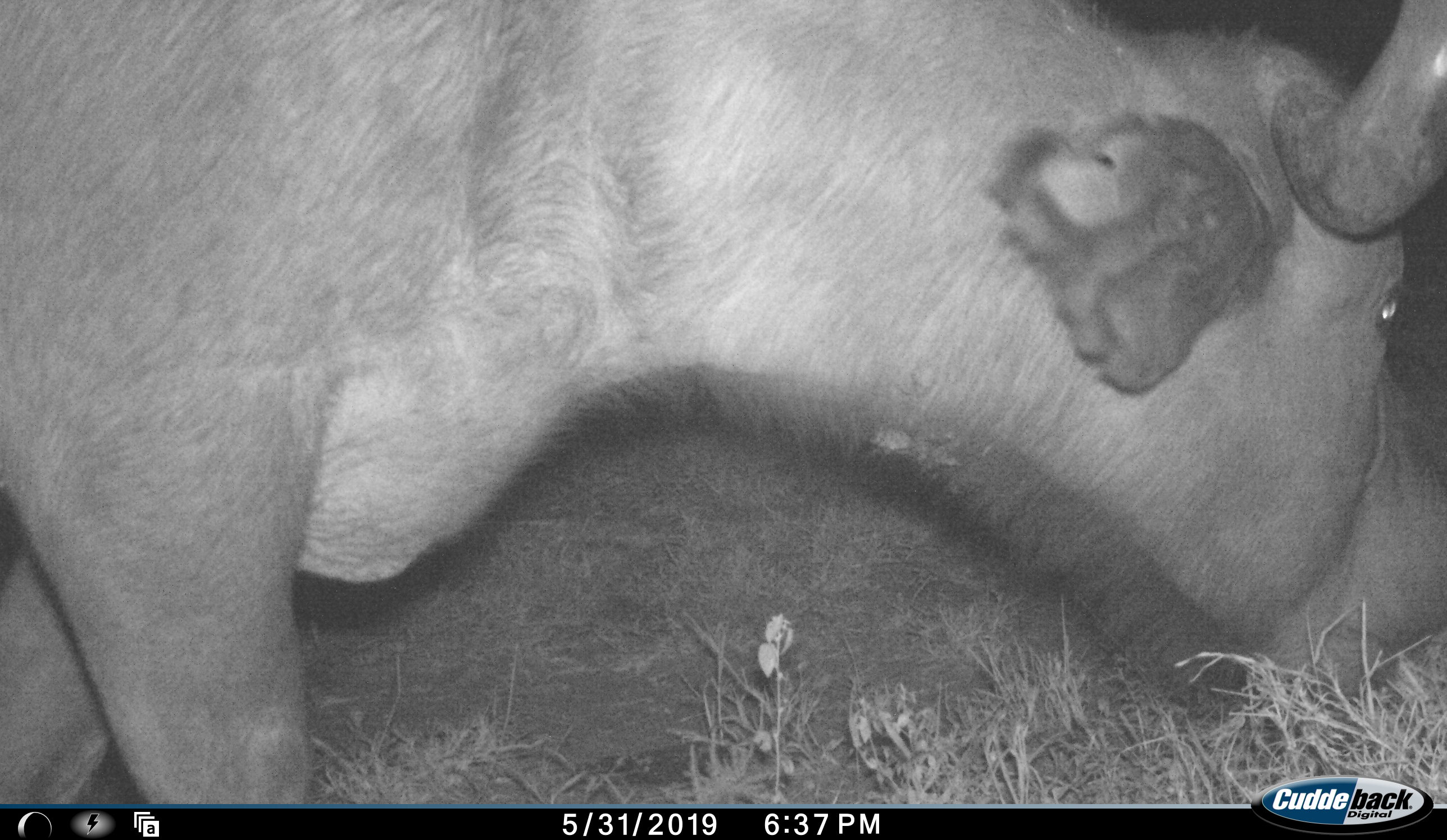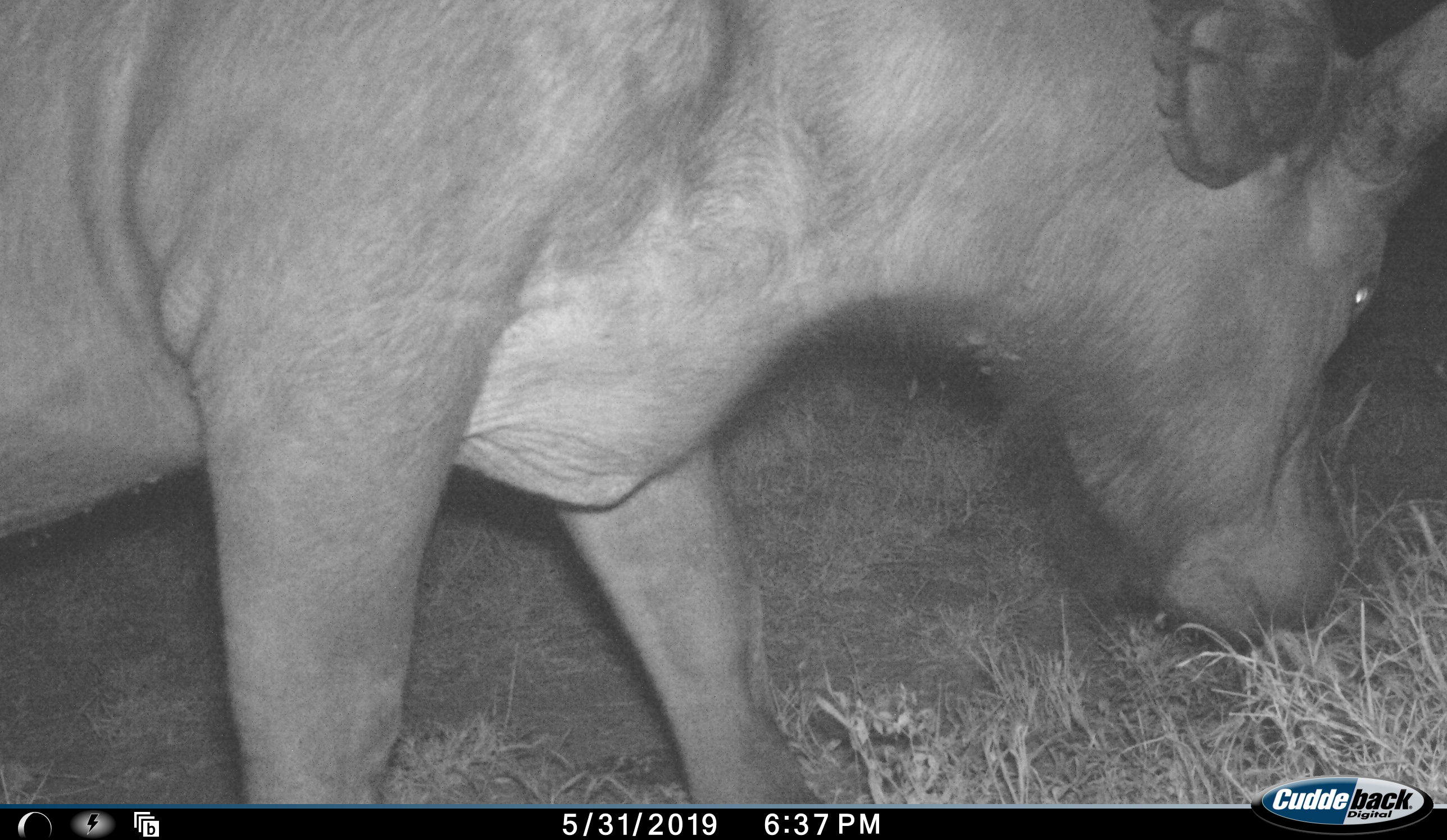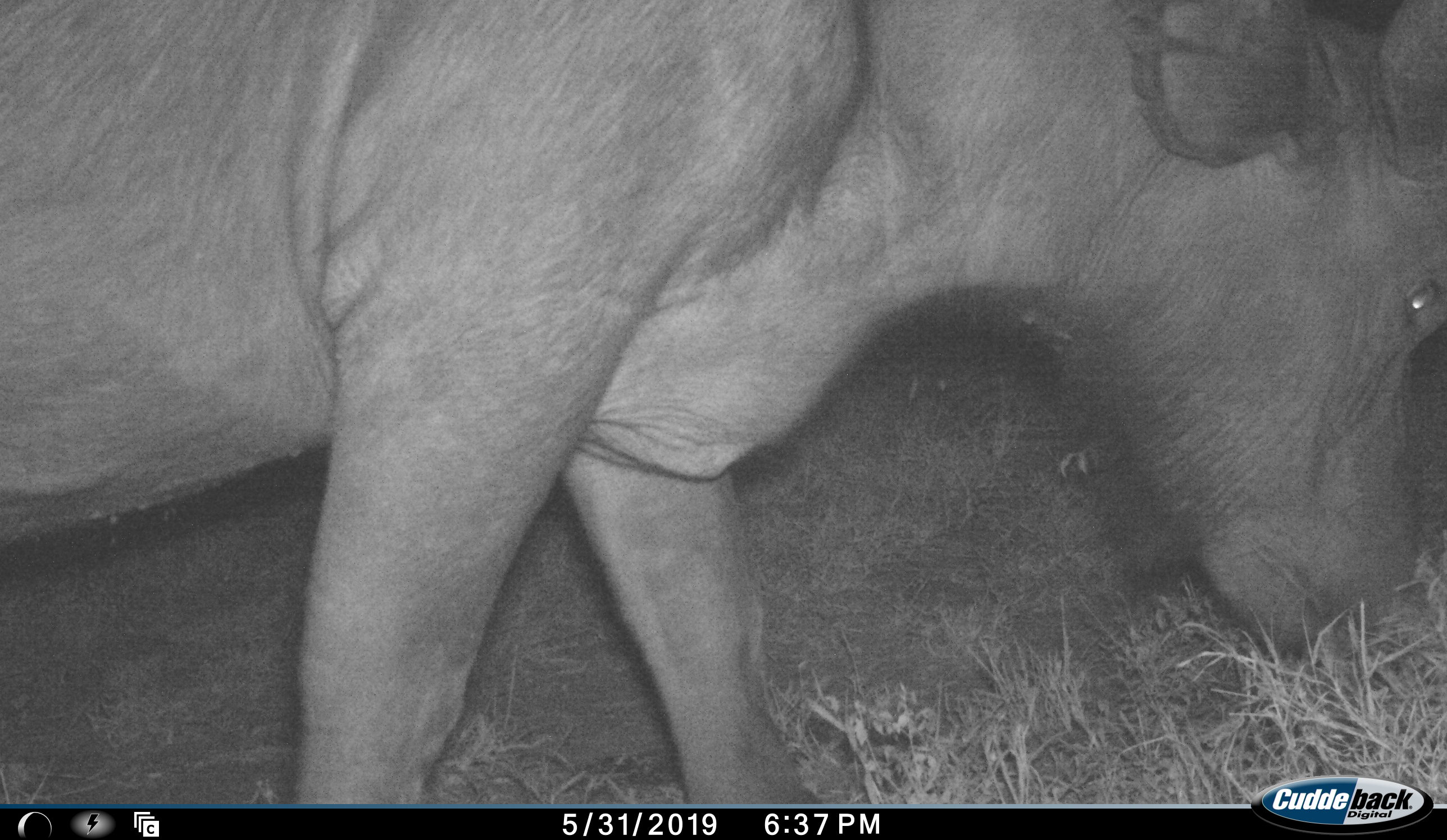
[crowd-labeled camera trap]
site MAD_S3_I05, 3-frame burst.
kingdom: Animalia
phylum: Chordata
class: Mammalia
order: Artiodactyla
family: Bovidae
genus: Syncerus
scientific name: Syncerus caffer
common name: african buffalo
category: buffalo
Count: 1.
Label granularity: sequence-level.